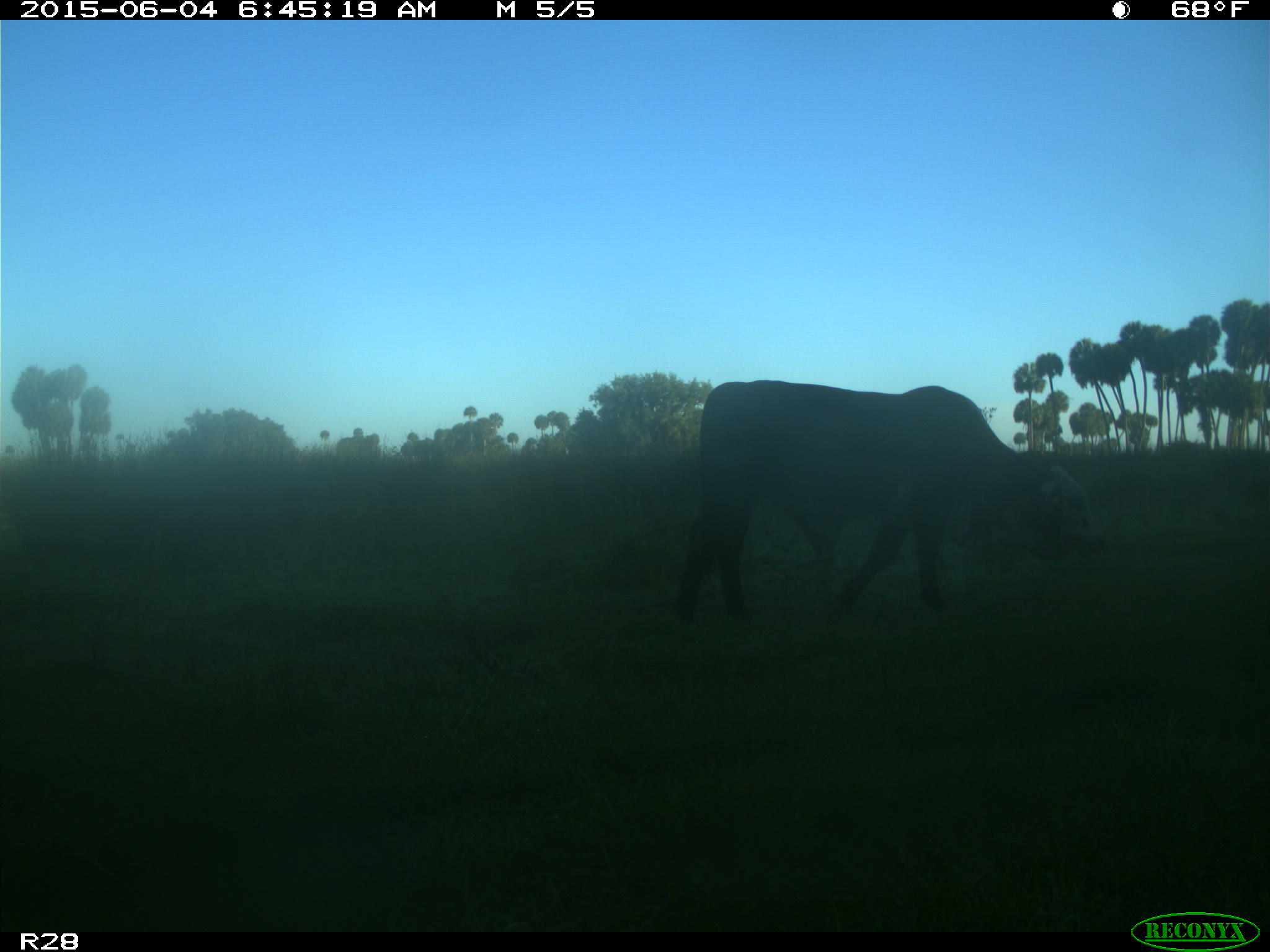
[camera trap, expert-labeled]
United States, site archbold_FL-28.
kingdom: Animalia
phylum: Chordata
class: Mammalia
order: Artiodactyla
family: Bovidae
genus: Bos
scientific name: Bos taurus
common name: domestic cow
Bos taurus (domestic cow).